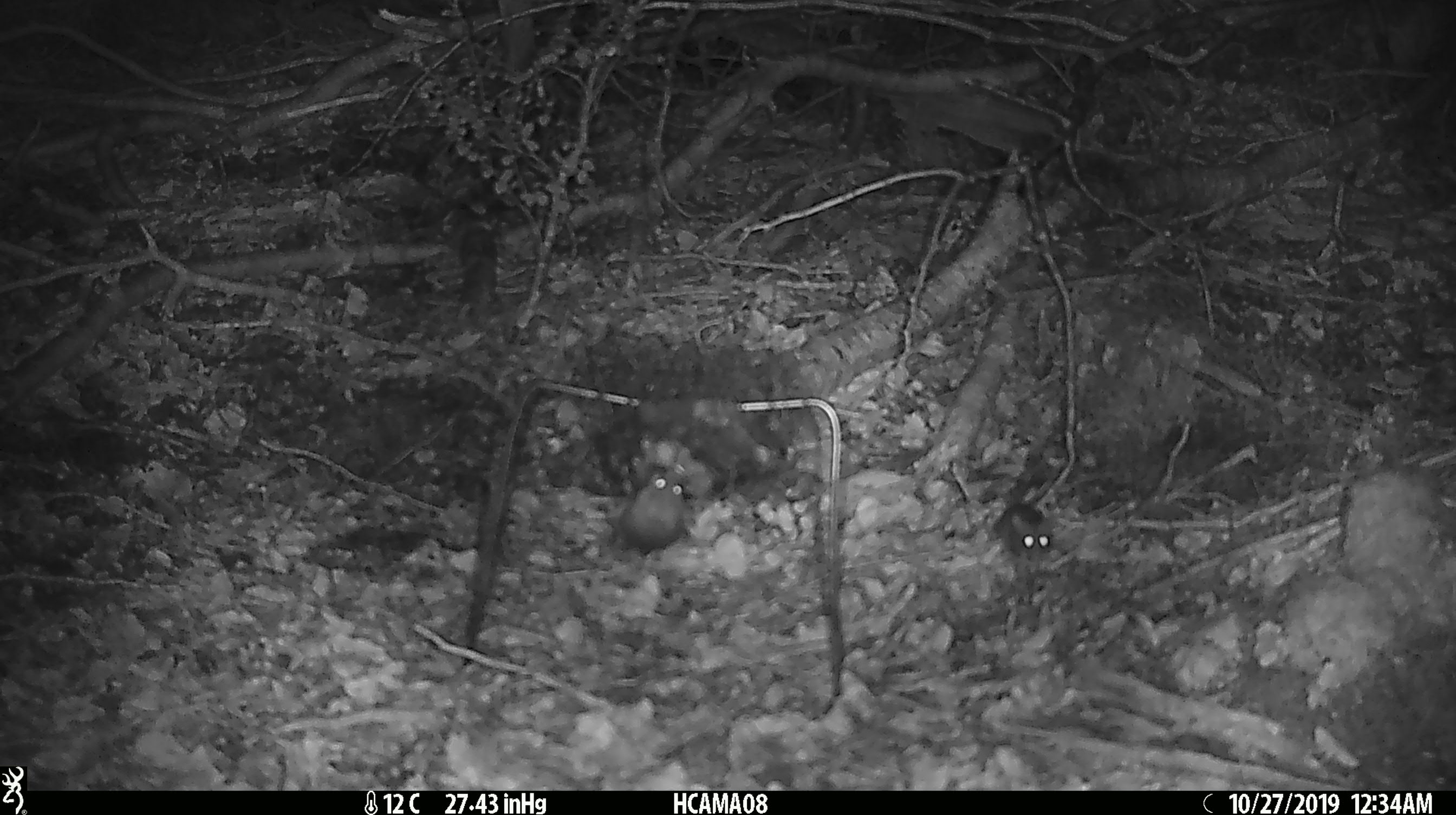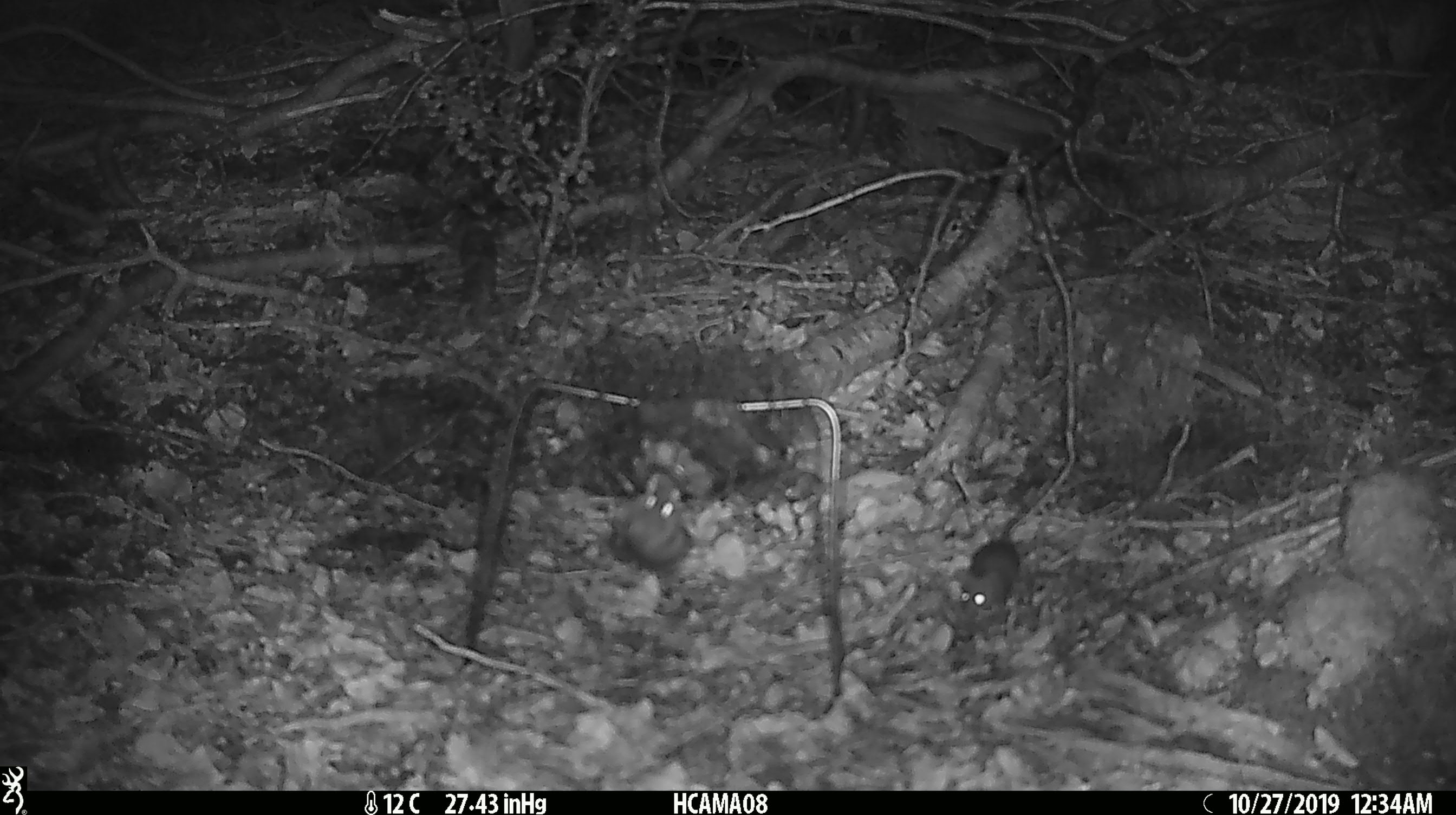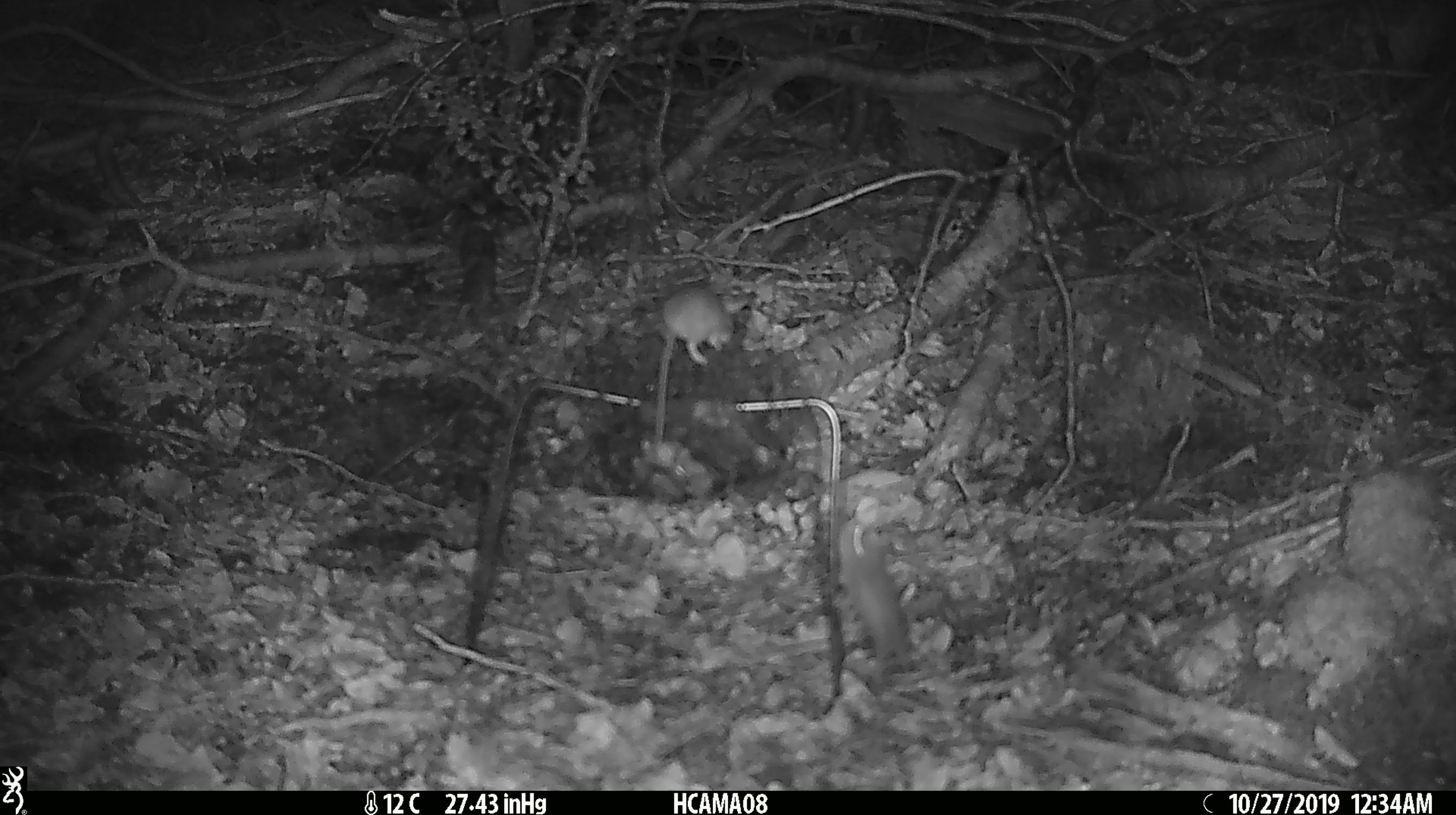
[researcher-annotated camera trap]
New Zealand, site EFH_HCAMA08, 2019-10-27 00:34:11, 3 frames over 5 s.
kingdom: Animalia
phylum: Chordata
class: Mammalia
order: Rodentia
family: Muridae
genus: Mus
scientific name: Mus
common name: mouse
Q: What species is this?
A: Mouse (Mus).